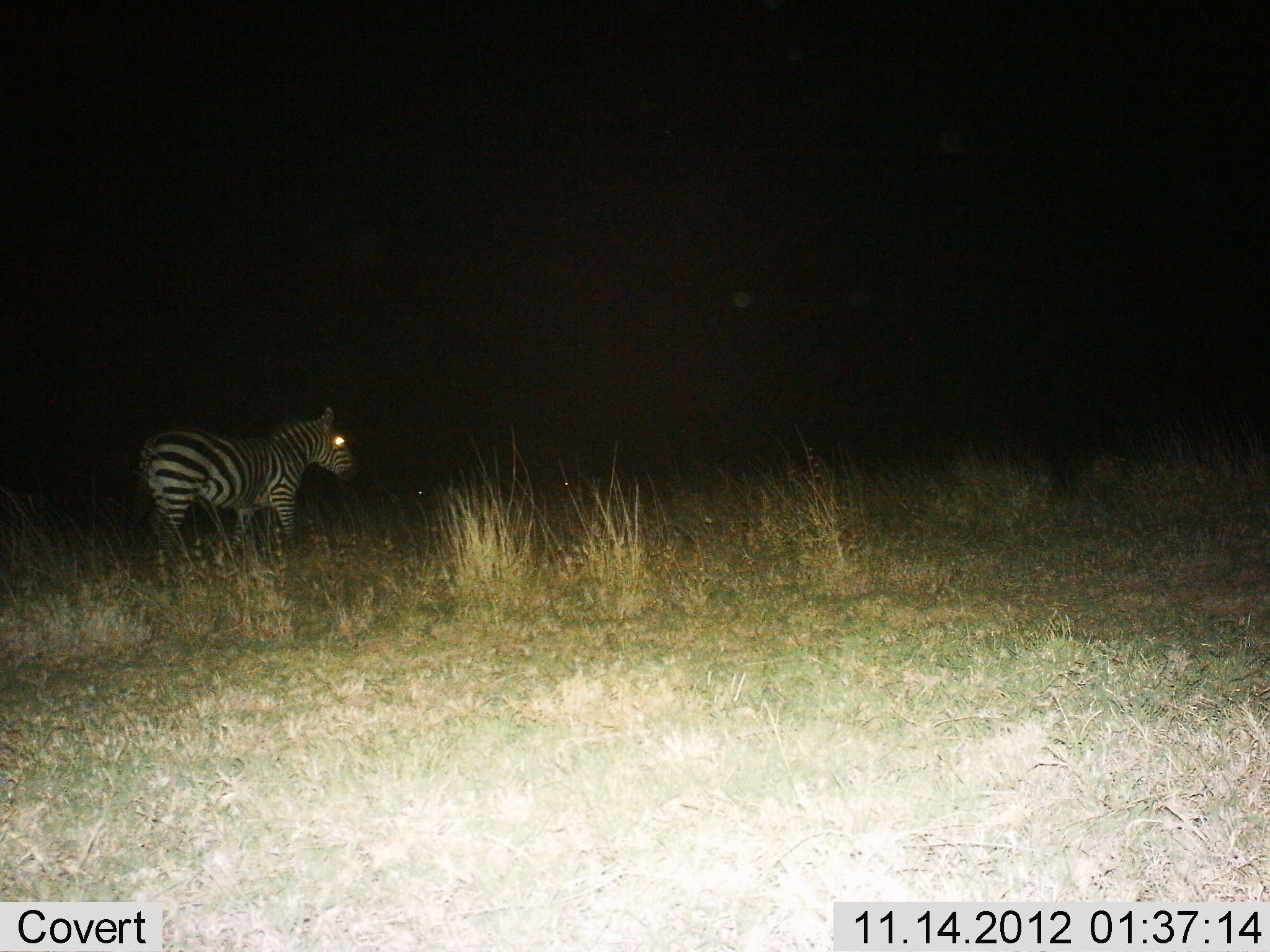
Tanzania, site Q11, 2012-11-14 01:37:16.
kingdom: Animalia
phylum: Chordata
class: Mammalia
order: Perissodactyla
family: Equidae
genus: Equus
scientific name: Equus quagga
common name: plains zebra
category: zebra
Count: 1.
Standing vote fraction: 80%.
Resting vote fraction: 0%.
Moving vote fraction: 20%.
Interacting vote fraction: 0%.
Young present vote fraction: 0%.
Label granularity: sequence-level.